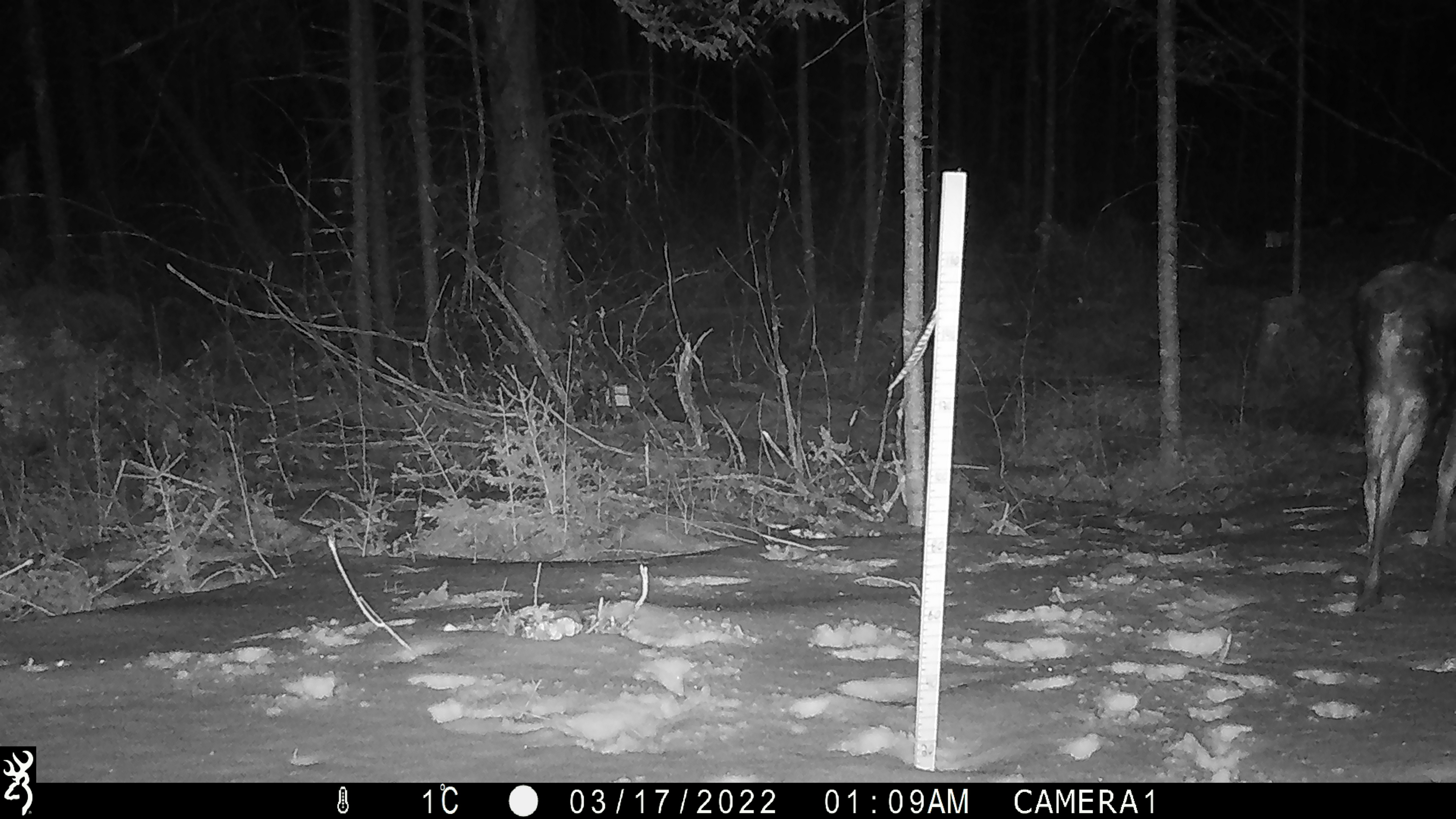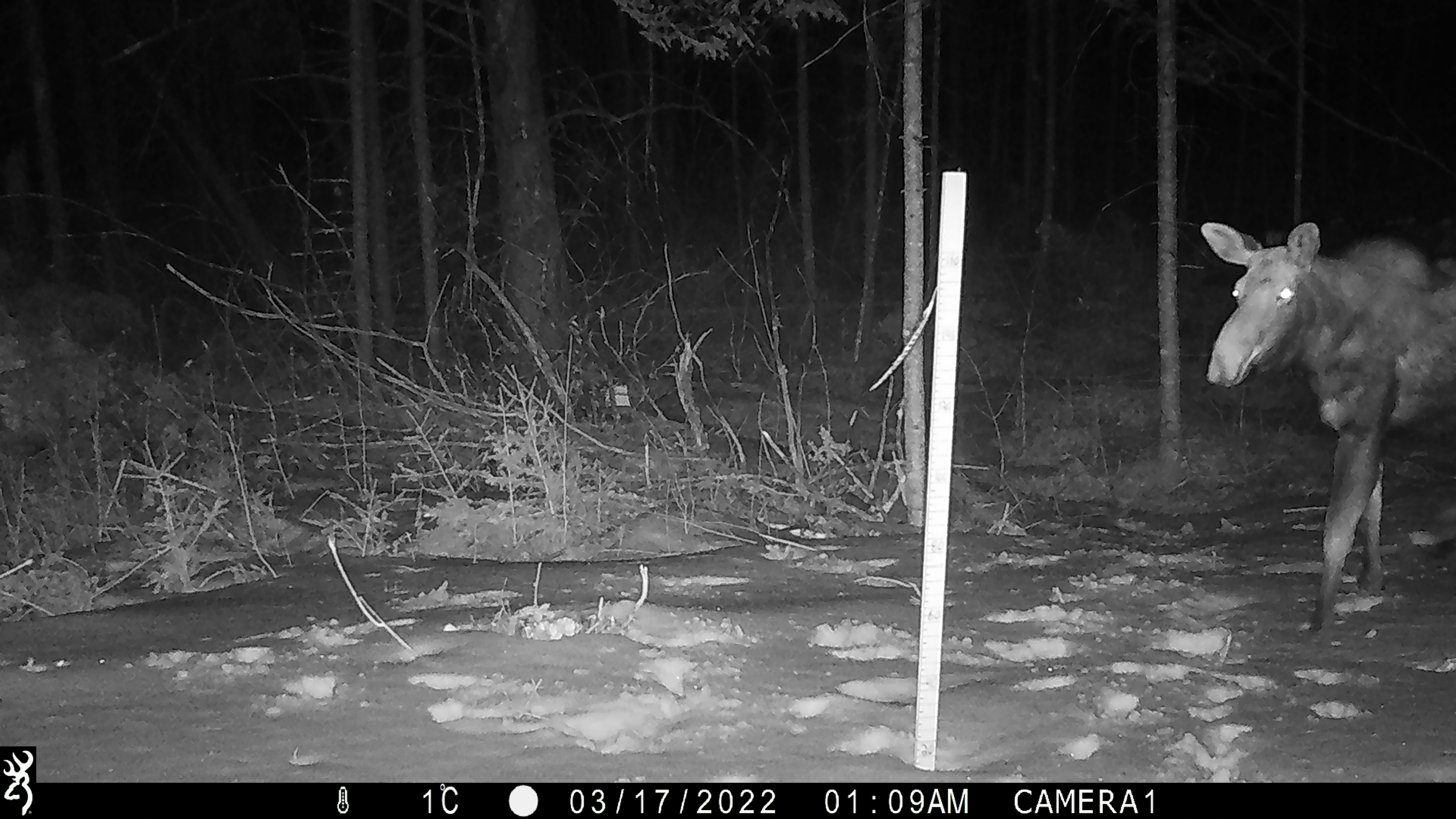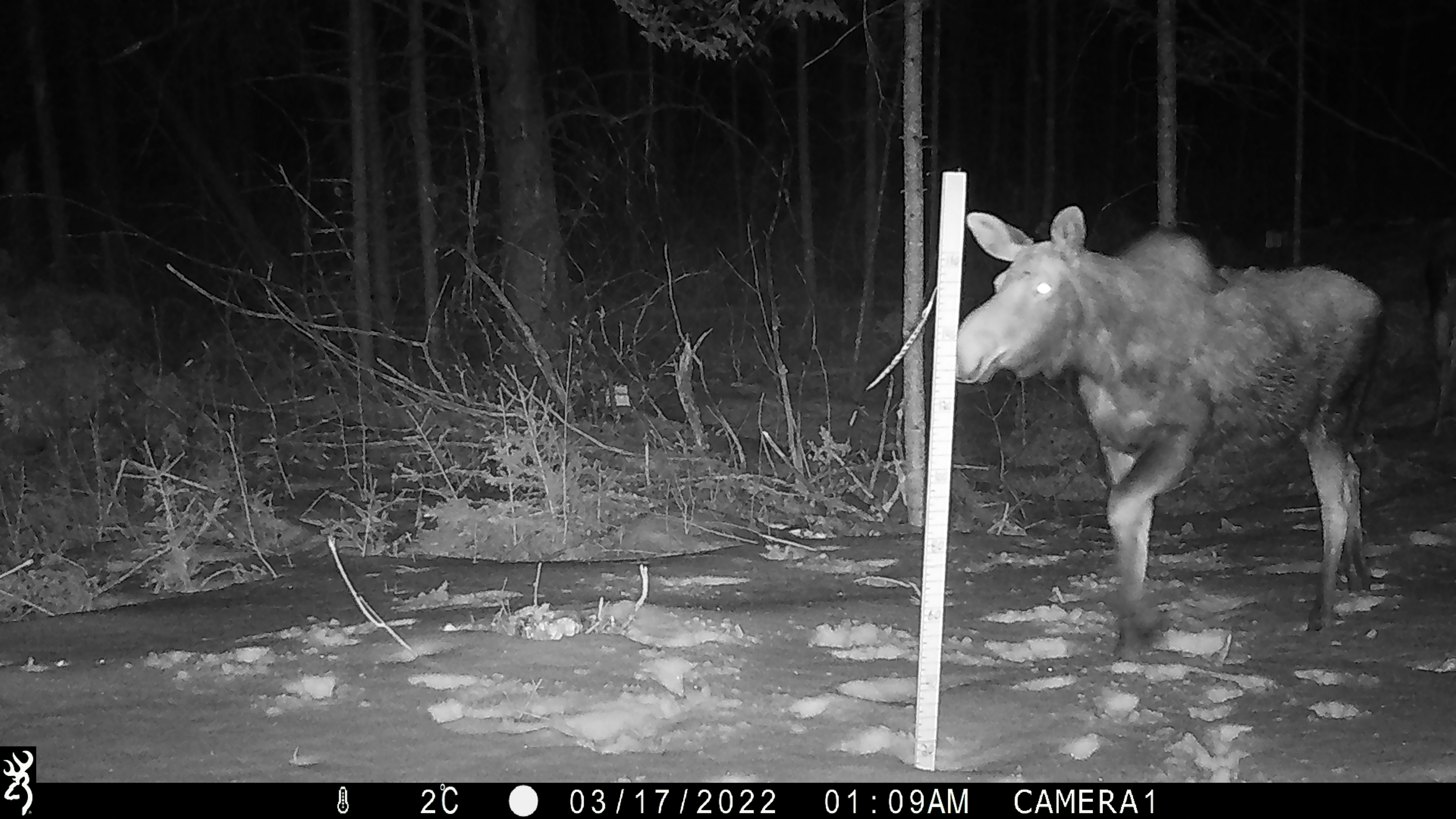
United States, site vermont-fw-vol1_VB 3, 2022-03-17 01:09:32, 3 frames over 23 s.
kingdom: Animalia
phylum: Chordata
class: Mammalia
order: Artiodactyla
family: Cervidae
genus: Alces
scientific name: Alces alces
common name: moose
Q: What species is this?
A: Moose (Alces alces).